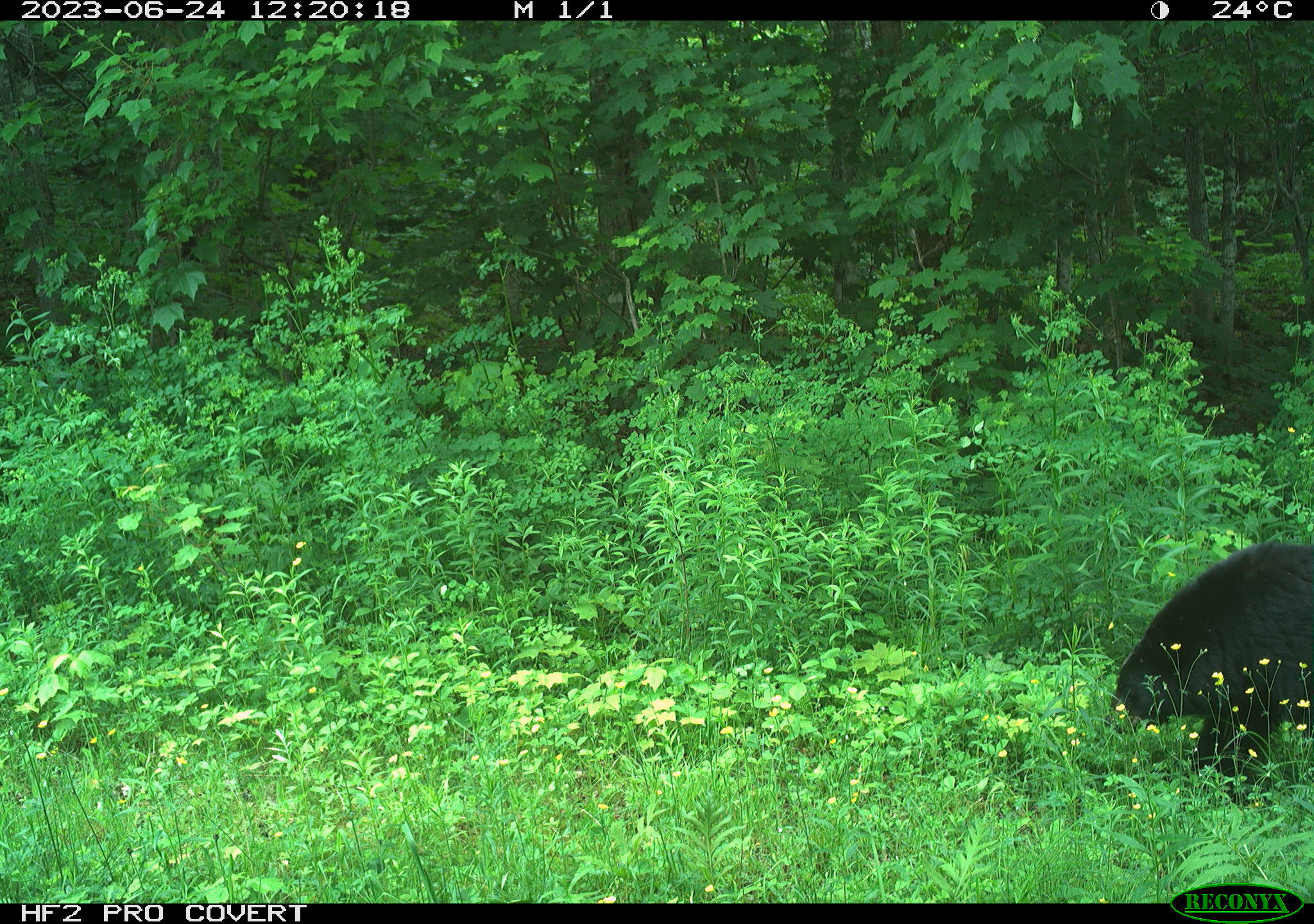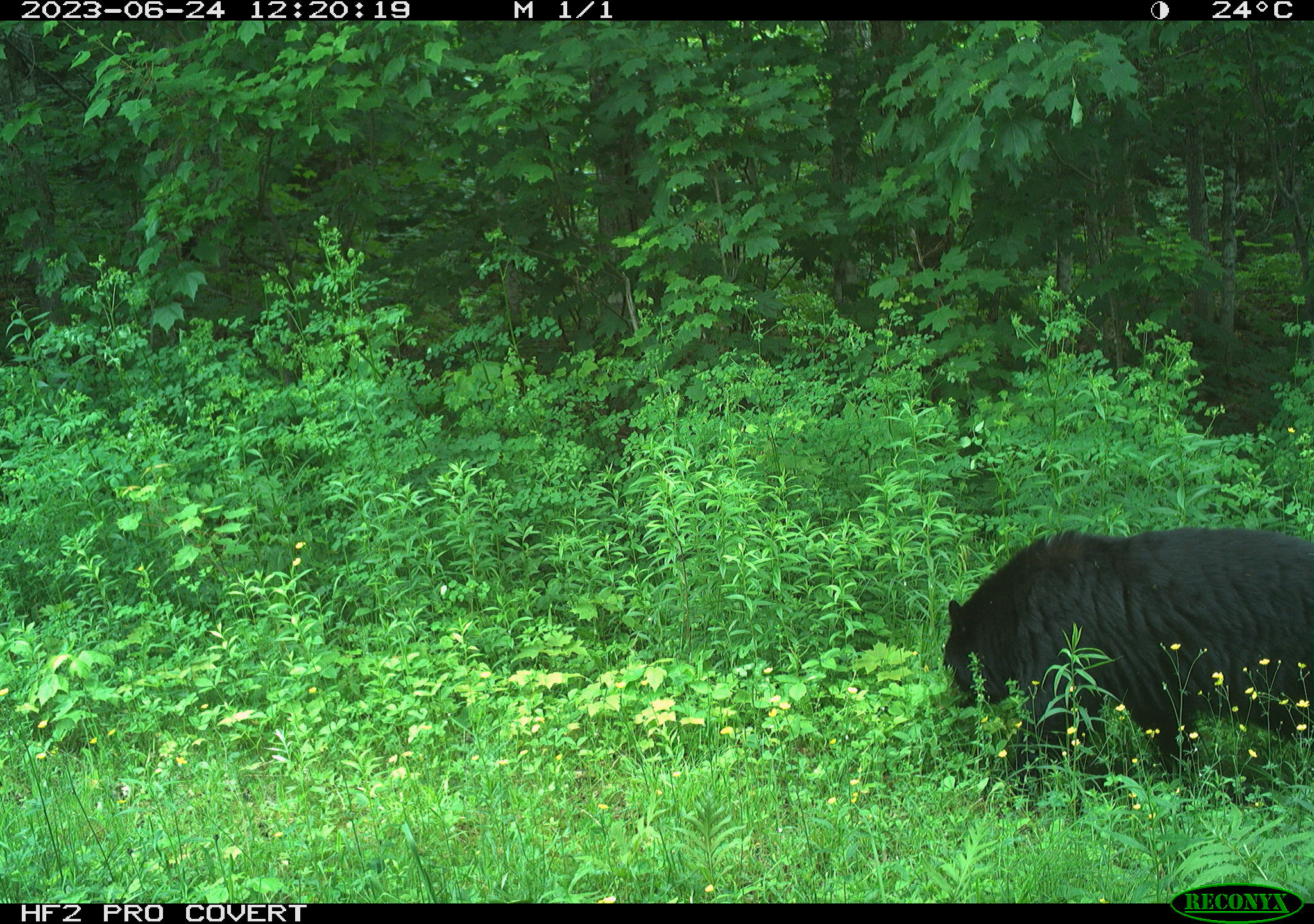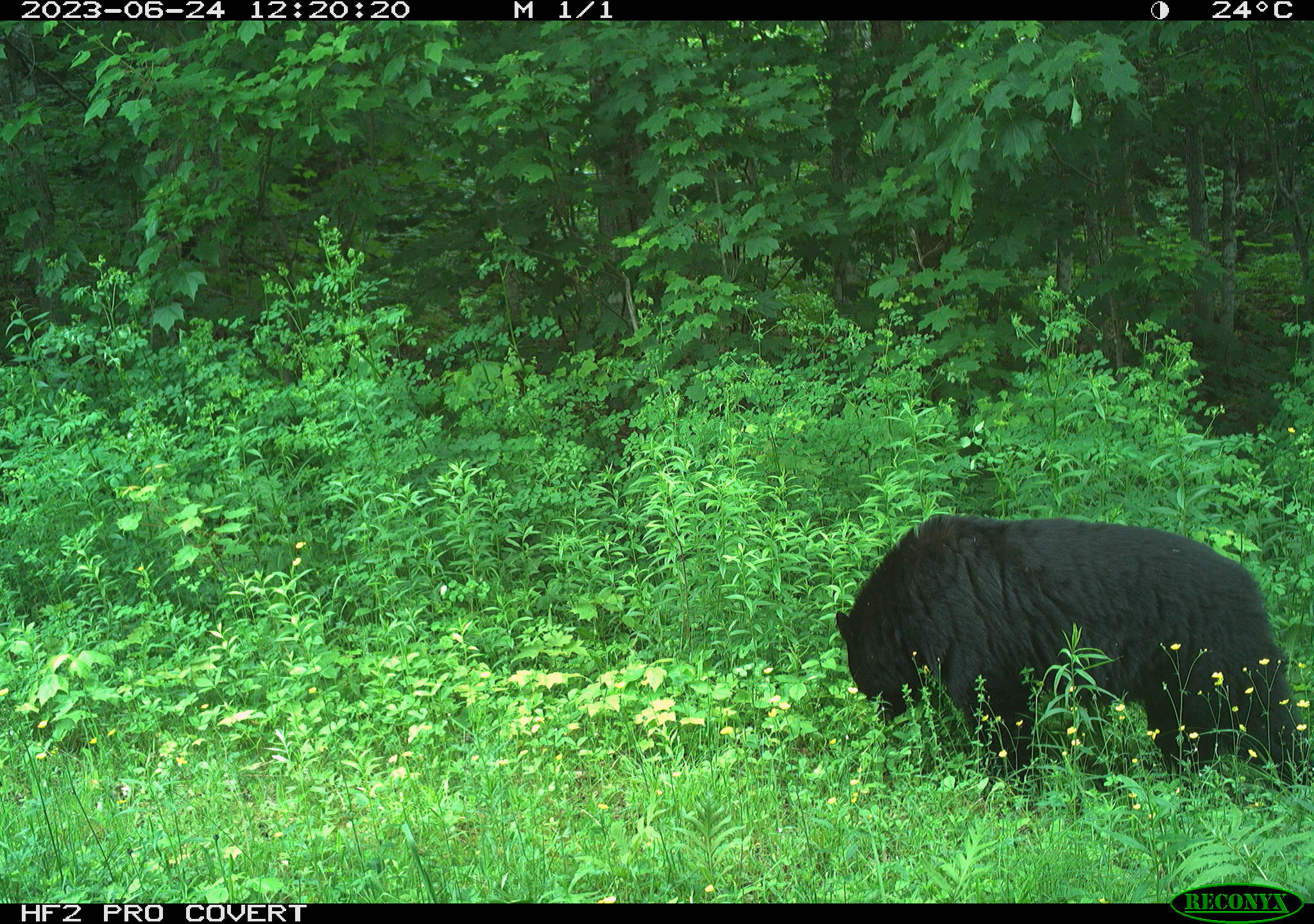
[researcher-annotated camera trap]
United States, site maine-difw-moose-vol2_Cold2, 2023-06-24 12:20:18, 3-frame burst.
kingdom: Animalia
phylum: Chordata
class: Mammalia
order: Carnivora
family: Ursidae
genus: Ursus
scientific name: Ursus americanus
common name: black bear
Black bear (Ursus americanus).